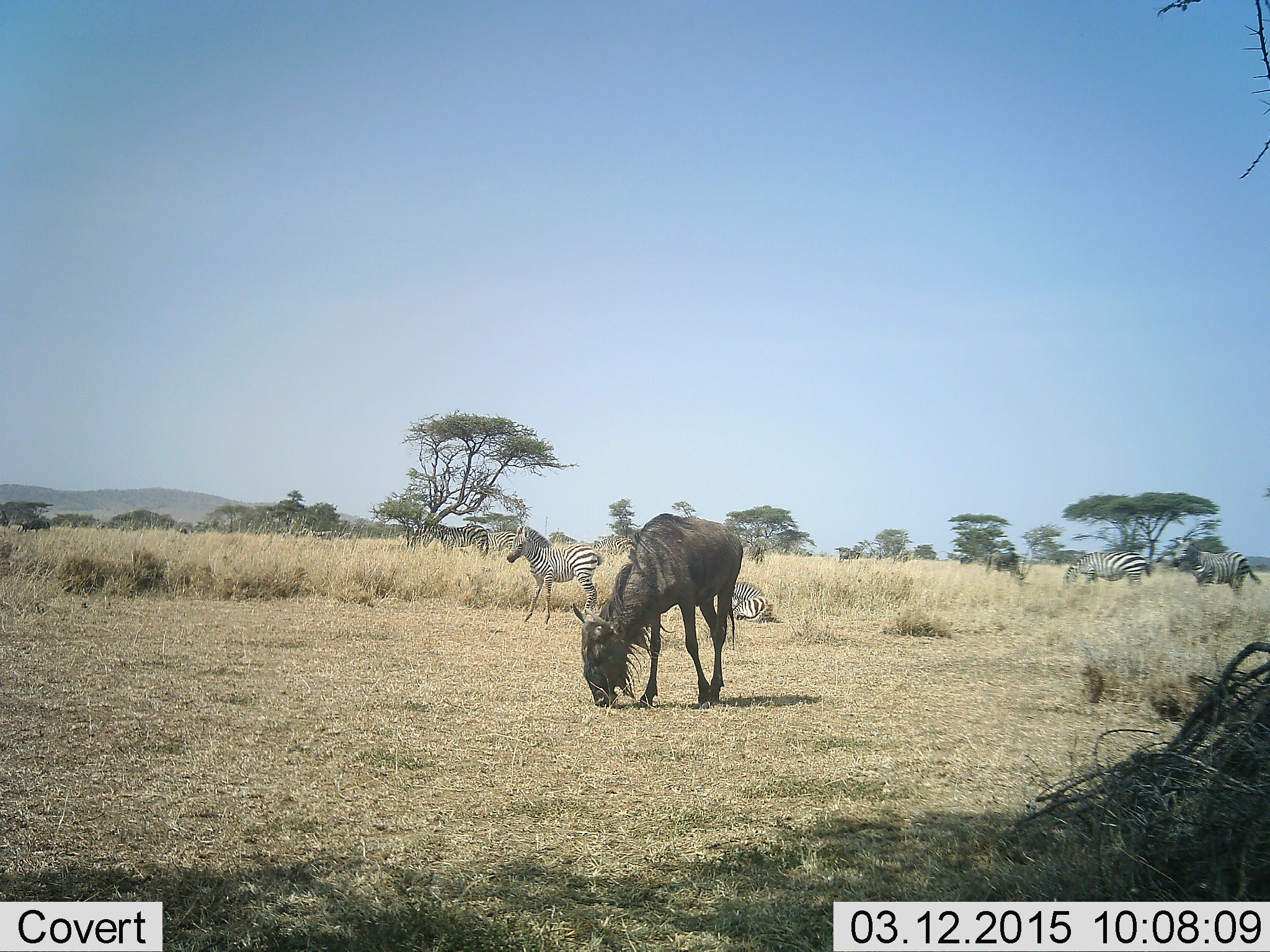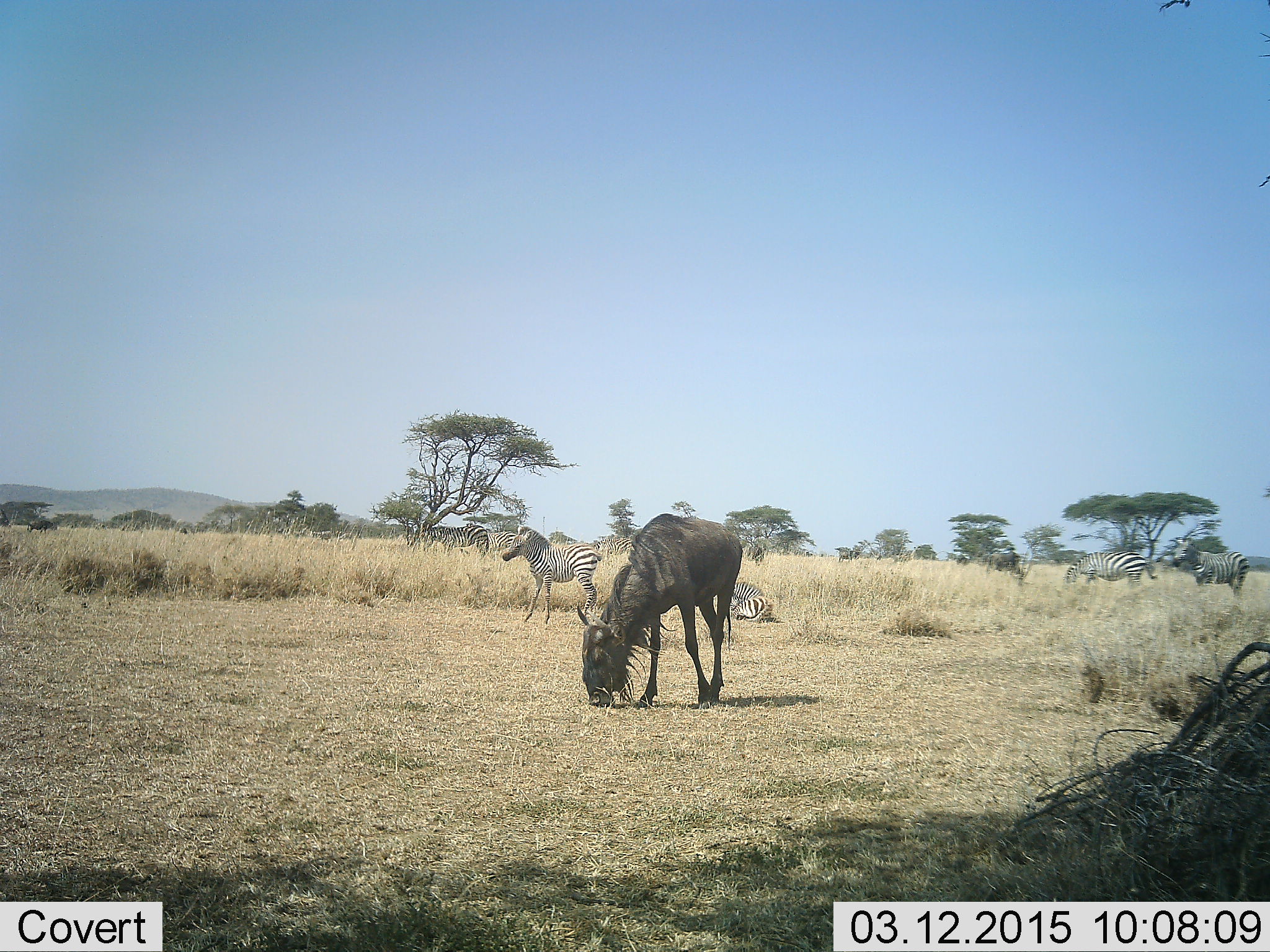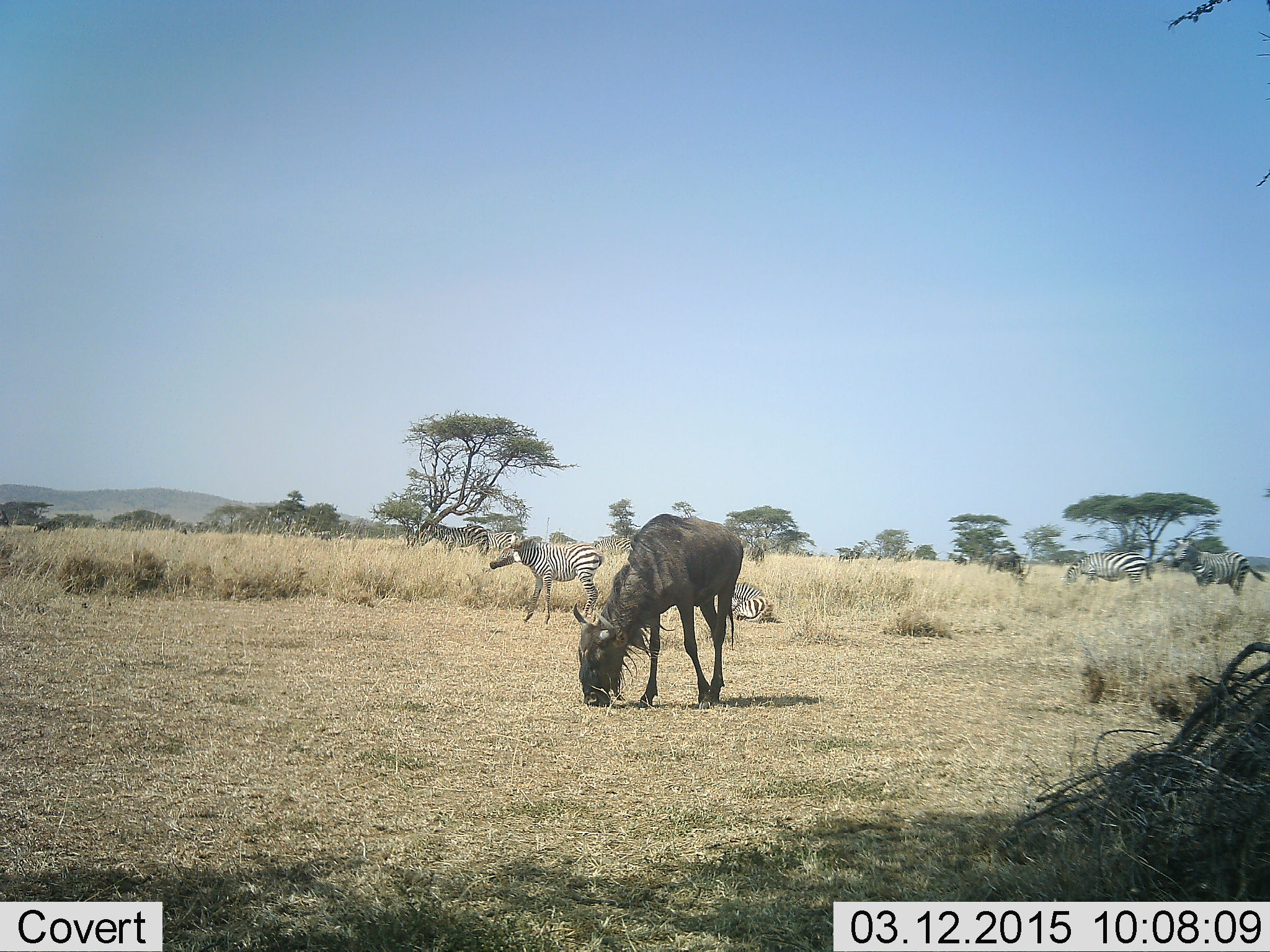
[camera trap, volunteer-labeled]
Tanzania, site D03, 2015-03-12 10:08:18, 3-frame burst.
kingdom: Animalia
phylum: Chordata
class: Mammalia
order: Artiodactyla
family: Bovidae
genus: Connochaetes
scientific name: Connochaetes taurinus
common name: blue wildebeest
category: wildebeest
Wildebeest (blue wildebeest) (Connochaetes taurinus), count 2. Behavior (volunteer vote fractions): standing 40%, resting 0%, moving 40%, interacting 0%. Young present (vote fraction): 0%. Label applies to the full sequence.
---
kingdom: Animalia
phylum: Chordata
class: Mammalia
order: Perissodactyla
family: Equidae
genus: Equus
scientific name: Equus quagga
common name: plains zebra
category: zebra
Zebra (plains zebra) (Equus quagga), count 5. Behavior (volunteer vote fractions): standing 82%, resting 82%, moving 36%, interacting 9%. Young present (vote fraction): 18%. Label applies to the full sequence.